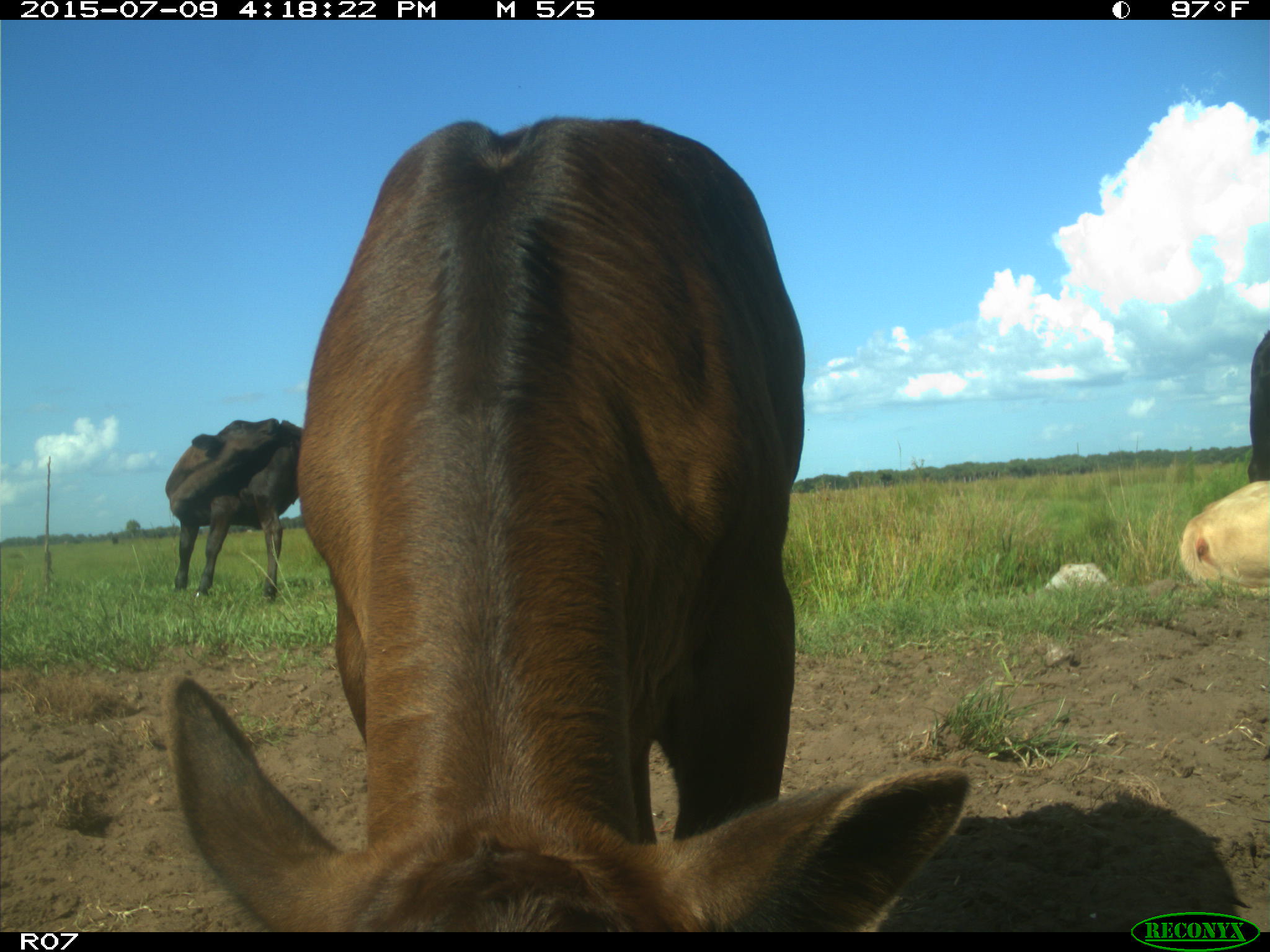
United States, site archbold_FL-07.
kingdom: Animalia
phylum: Chordata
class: Mammalia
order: Artiodactyla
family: Bovidae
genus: Bos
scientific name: Bos taurus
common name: domestic cow